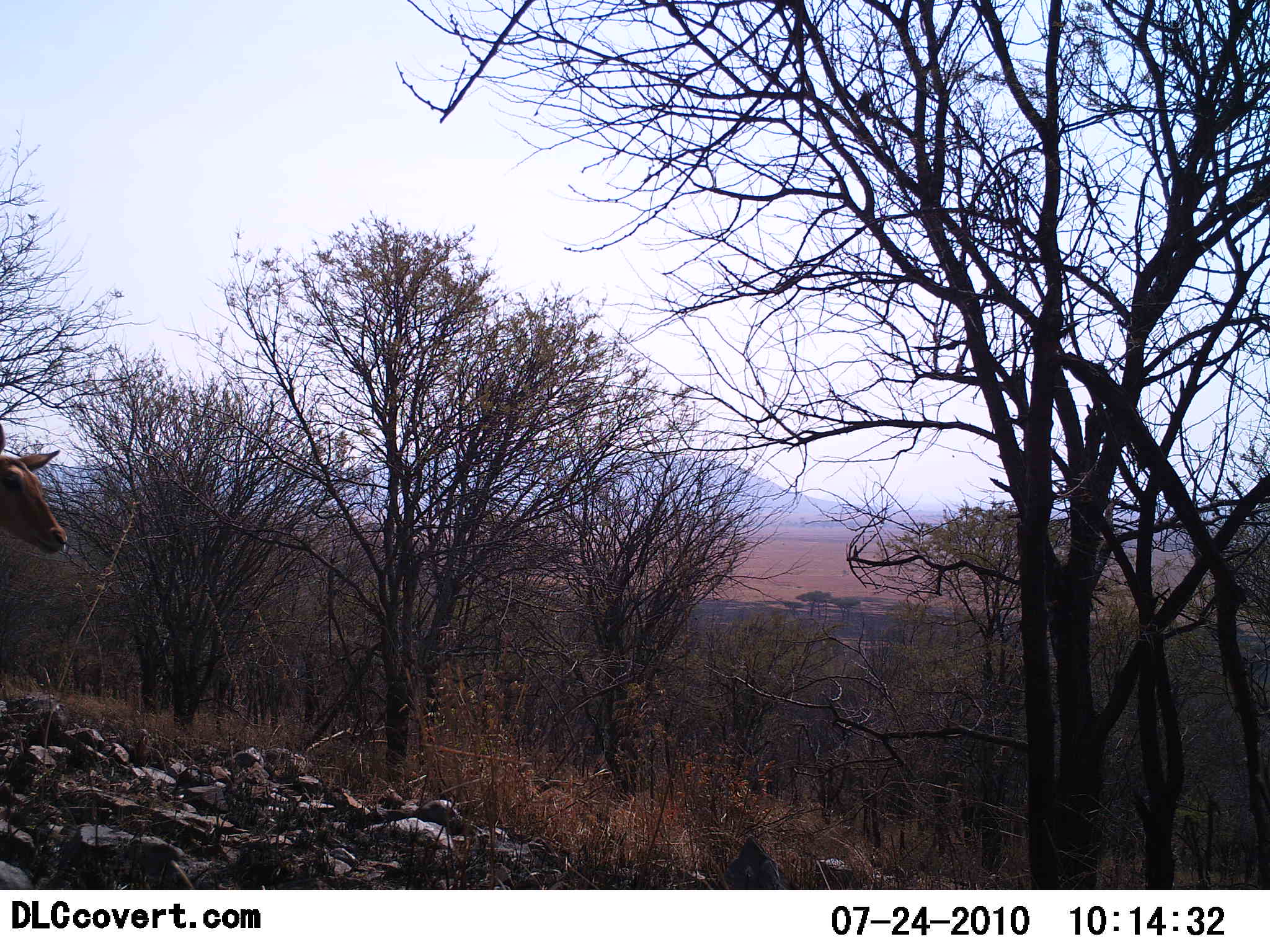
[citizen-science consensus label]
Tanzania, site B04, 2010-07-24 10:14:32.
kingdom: Animalia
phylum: Chordata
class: Mammalia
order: Artiodactyla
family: Bovidae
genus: Redunca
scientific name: Redunca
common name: reedbuck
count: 1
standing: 83%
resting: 0%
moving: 17%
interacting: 0%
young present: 0%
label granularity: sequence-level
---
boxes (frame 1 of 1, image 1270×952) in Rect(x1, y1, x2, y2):
animal: Rect(0, 423, 68, 556)